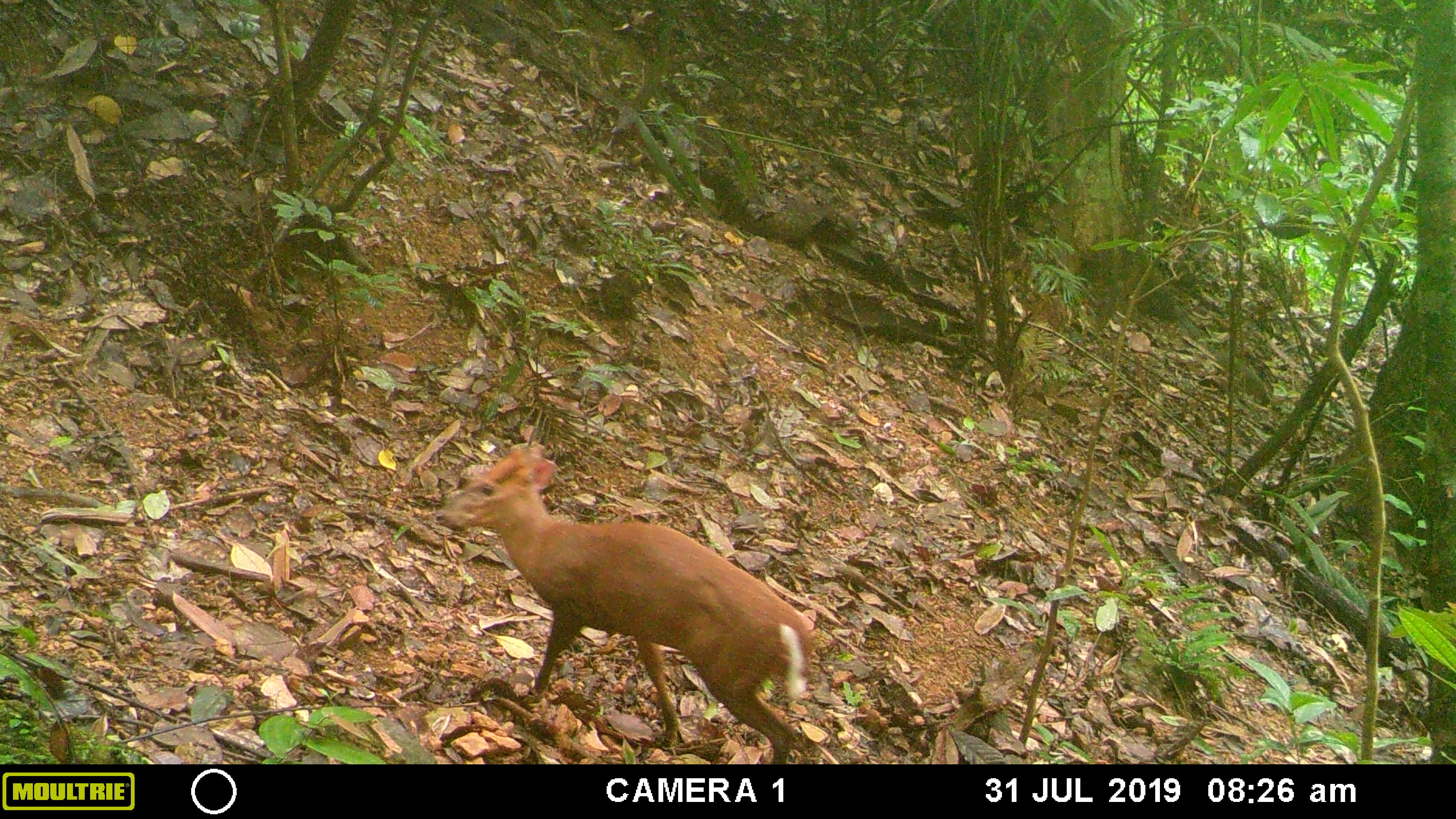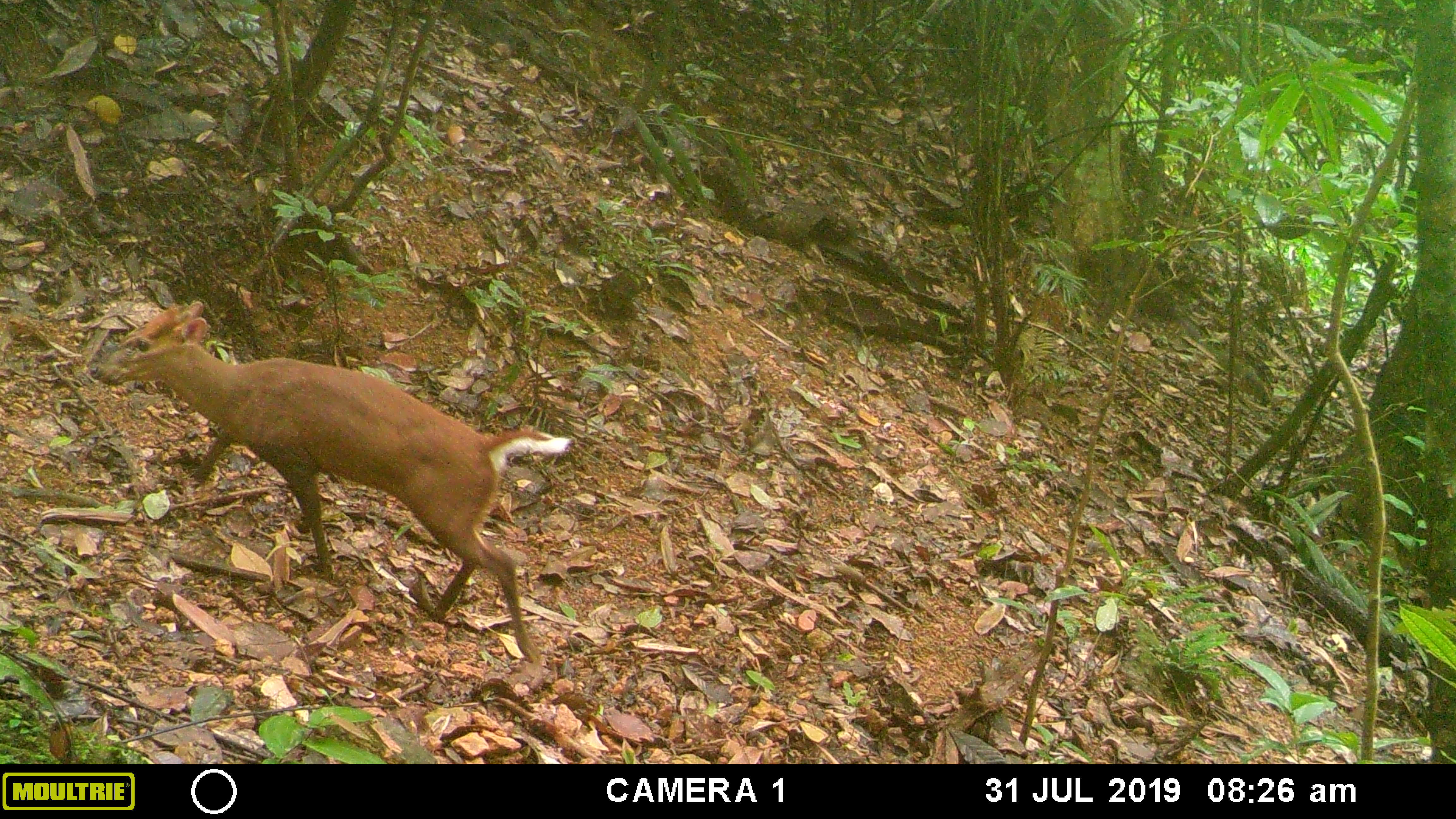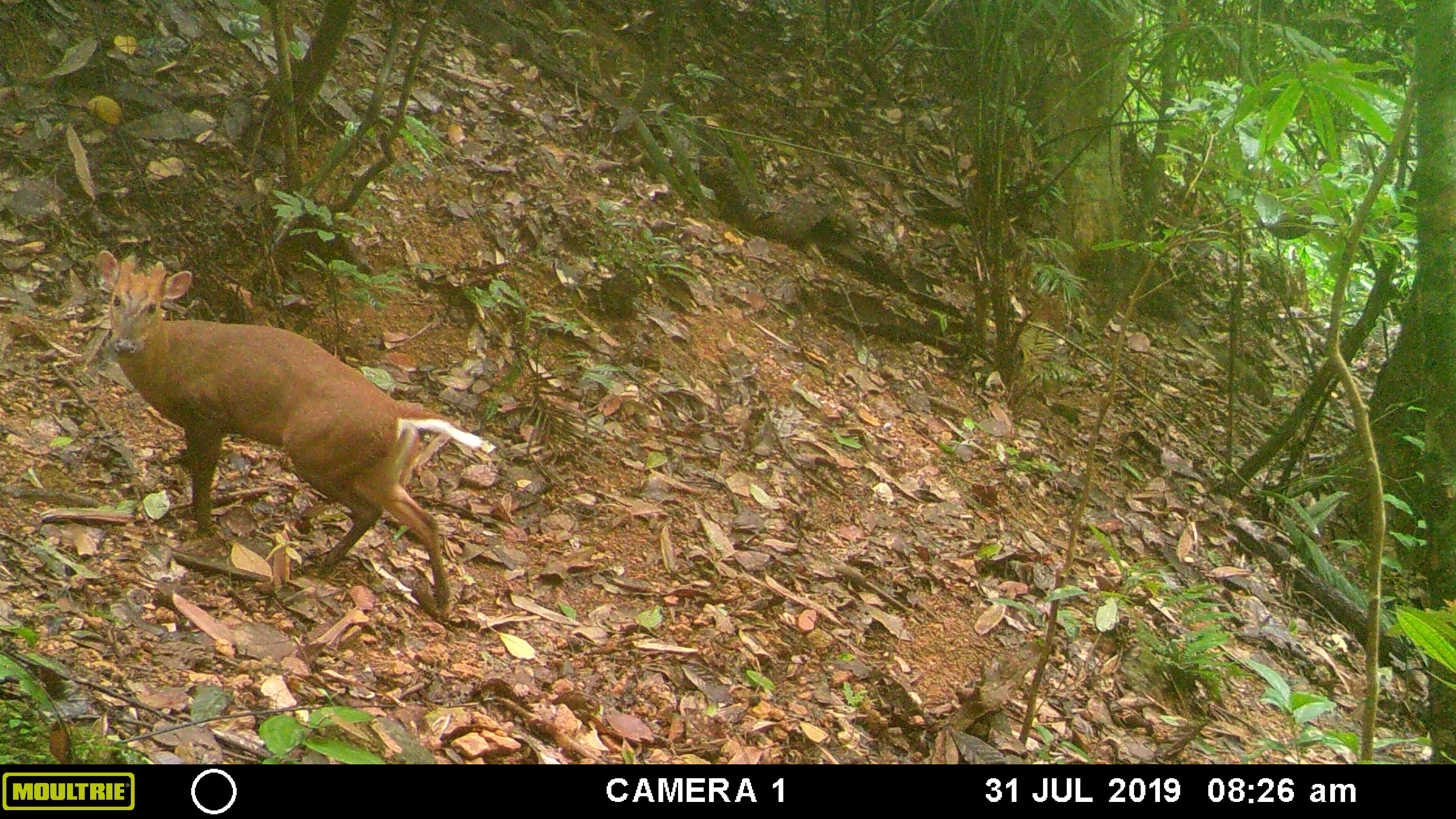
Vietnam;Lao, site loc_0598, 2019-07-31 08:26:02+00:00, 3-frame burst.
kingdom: Animalia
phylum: Chordata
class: Mammalia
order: Artiodactyla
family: Cervidae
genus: Muntiacus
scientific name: Muntiacus muntjak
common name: red muntjac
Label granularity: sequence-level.